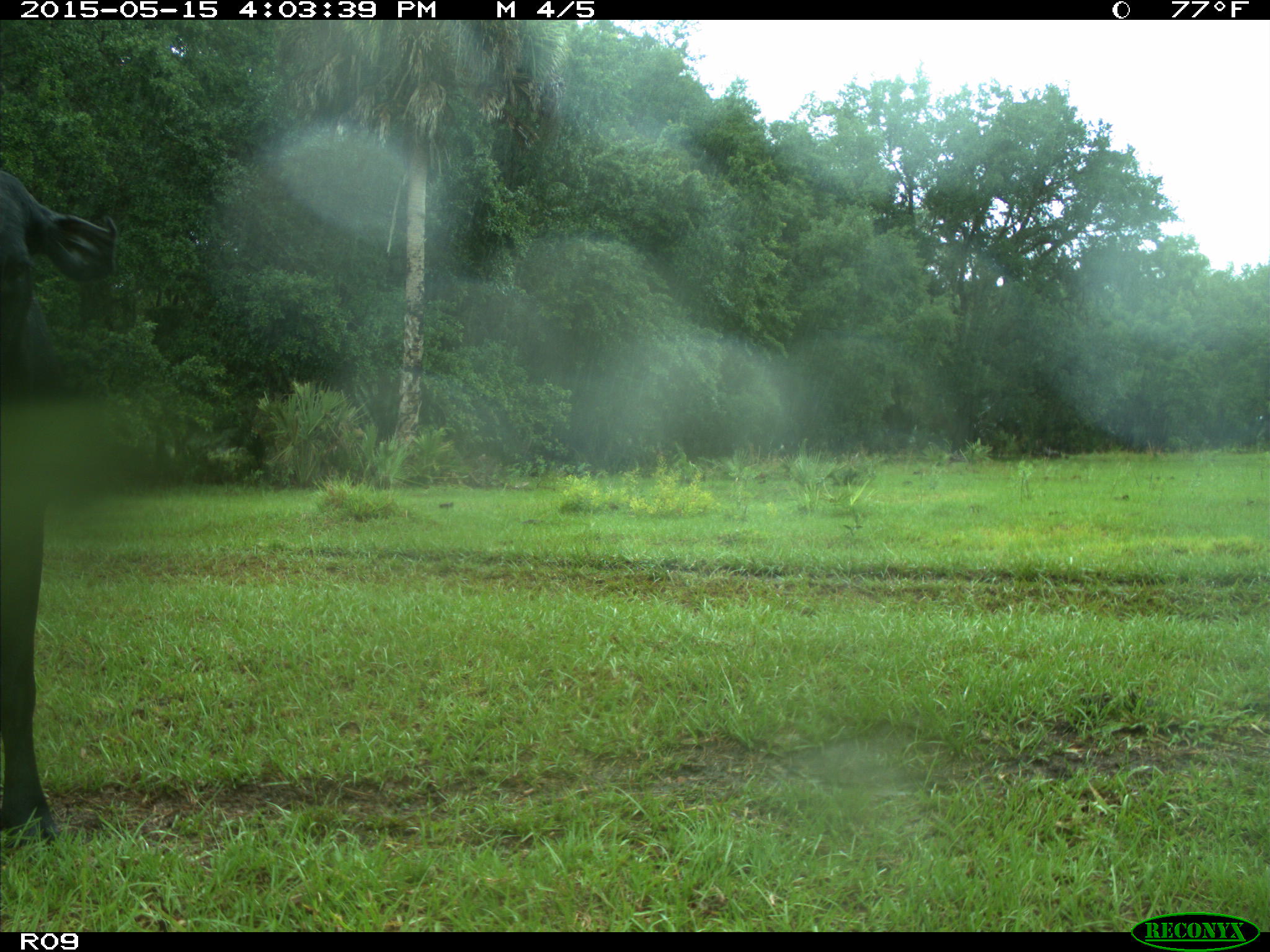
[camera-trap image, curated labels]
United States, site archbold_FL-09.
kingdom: Animalia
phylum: Chordata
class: Mammalia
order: Artiodactyla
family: Bovidae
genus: Bos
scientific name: Bos taurus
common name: domestic cow